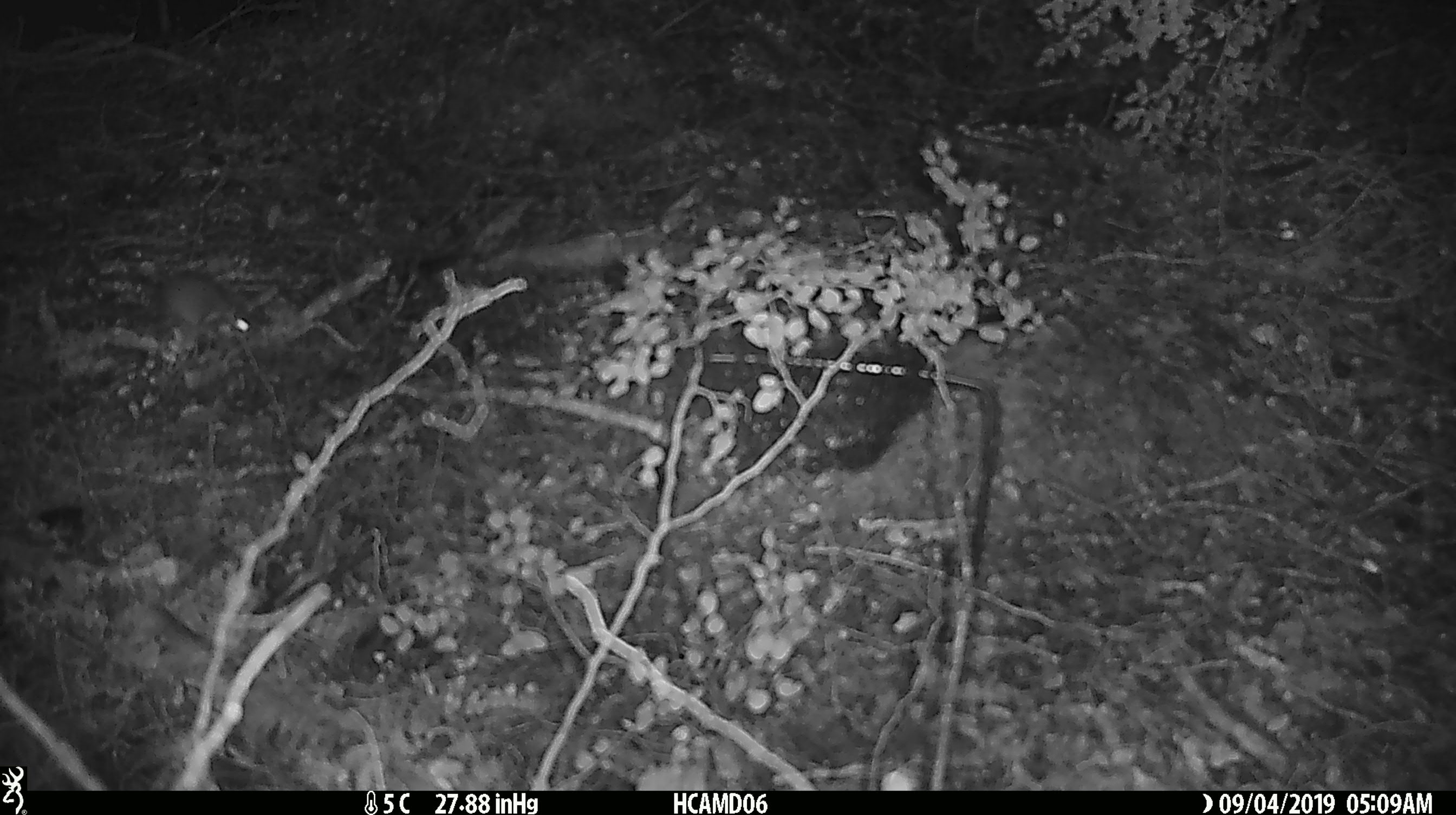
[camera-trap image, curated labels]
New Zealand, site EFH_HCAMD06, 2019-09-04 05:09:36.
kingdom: Animalia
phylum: Chordata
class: Mammalia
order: Rodentia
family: Muridae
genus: Mus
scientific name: Mus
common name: mouse